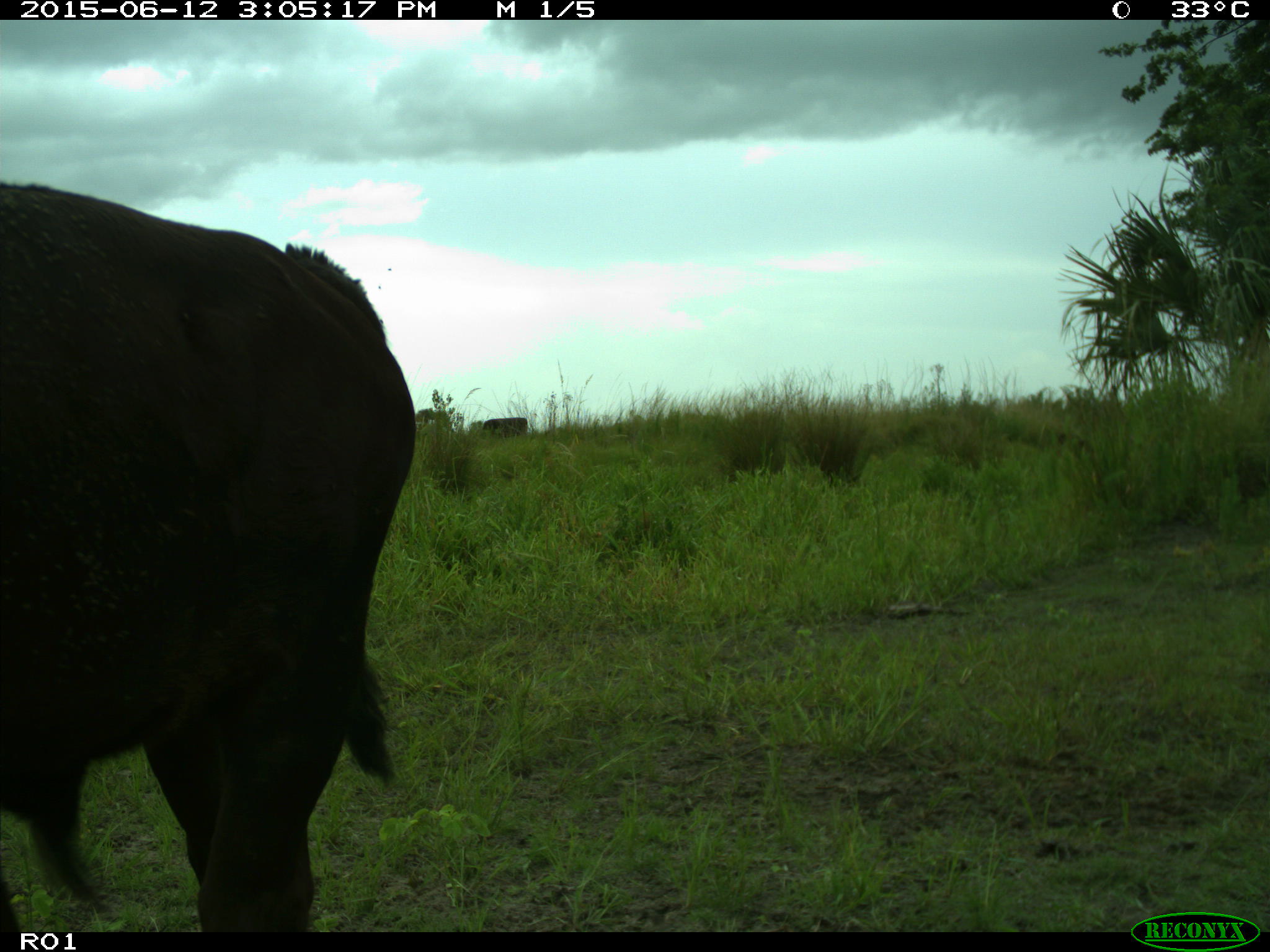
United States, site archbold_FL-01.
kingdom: Animalia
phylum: Chordata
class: Mammalia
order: Artiodactyla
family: Bovidae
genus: Bos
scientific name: Bos taurus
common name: domestic cow